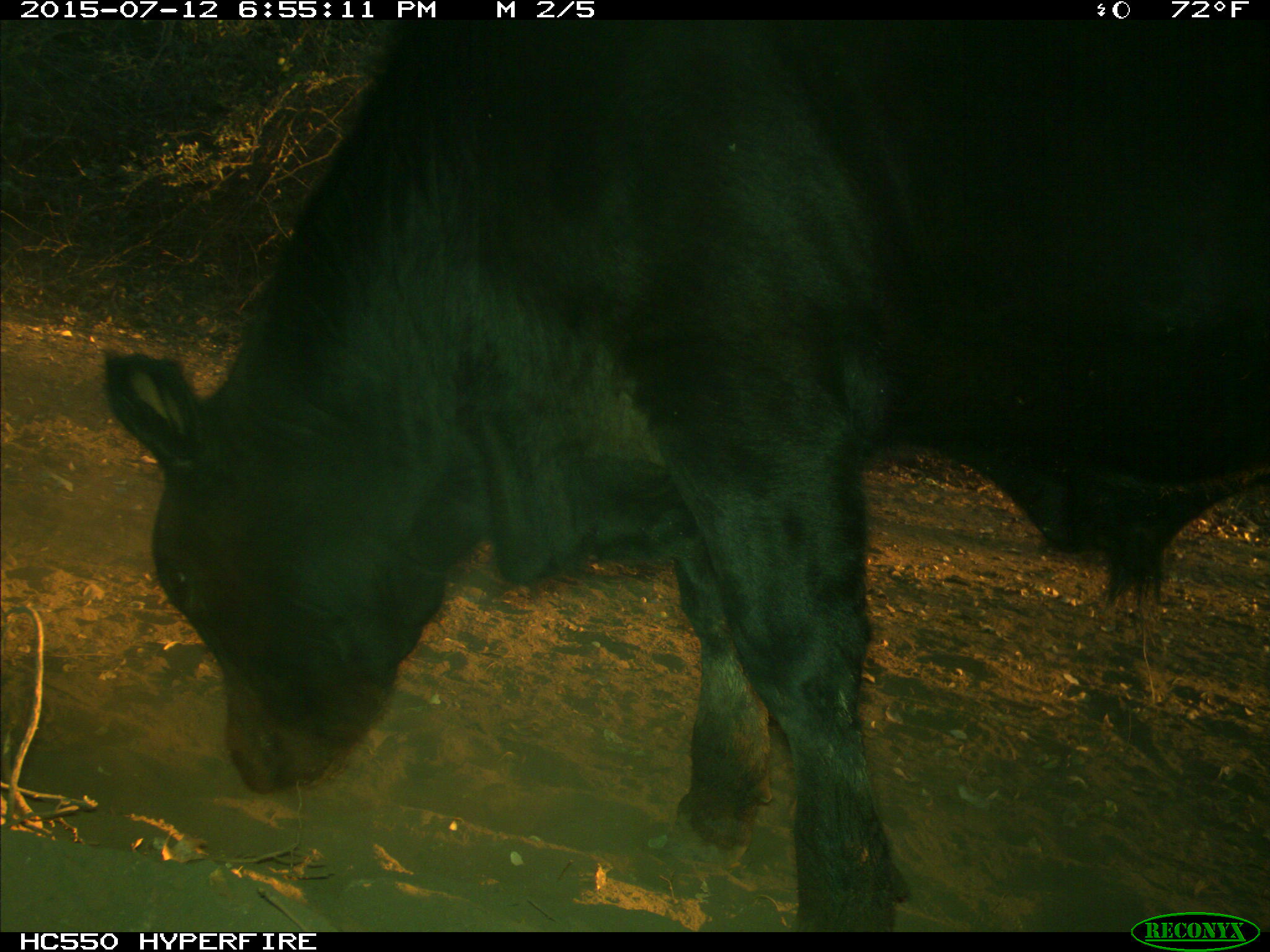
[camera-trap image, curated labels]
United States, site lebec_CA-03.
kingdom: Animalia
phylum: Chordata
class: Mammalia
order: Artiodactyla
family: Bovidae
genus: Bos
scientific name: Bos taurus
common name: domestic cow